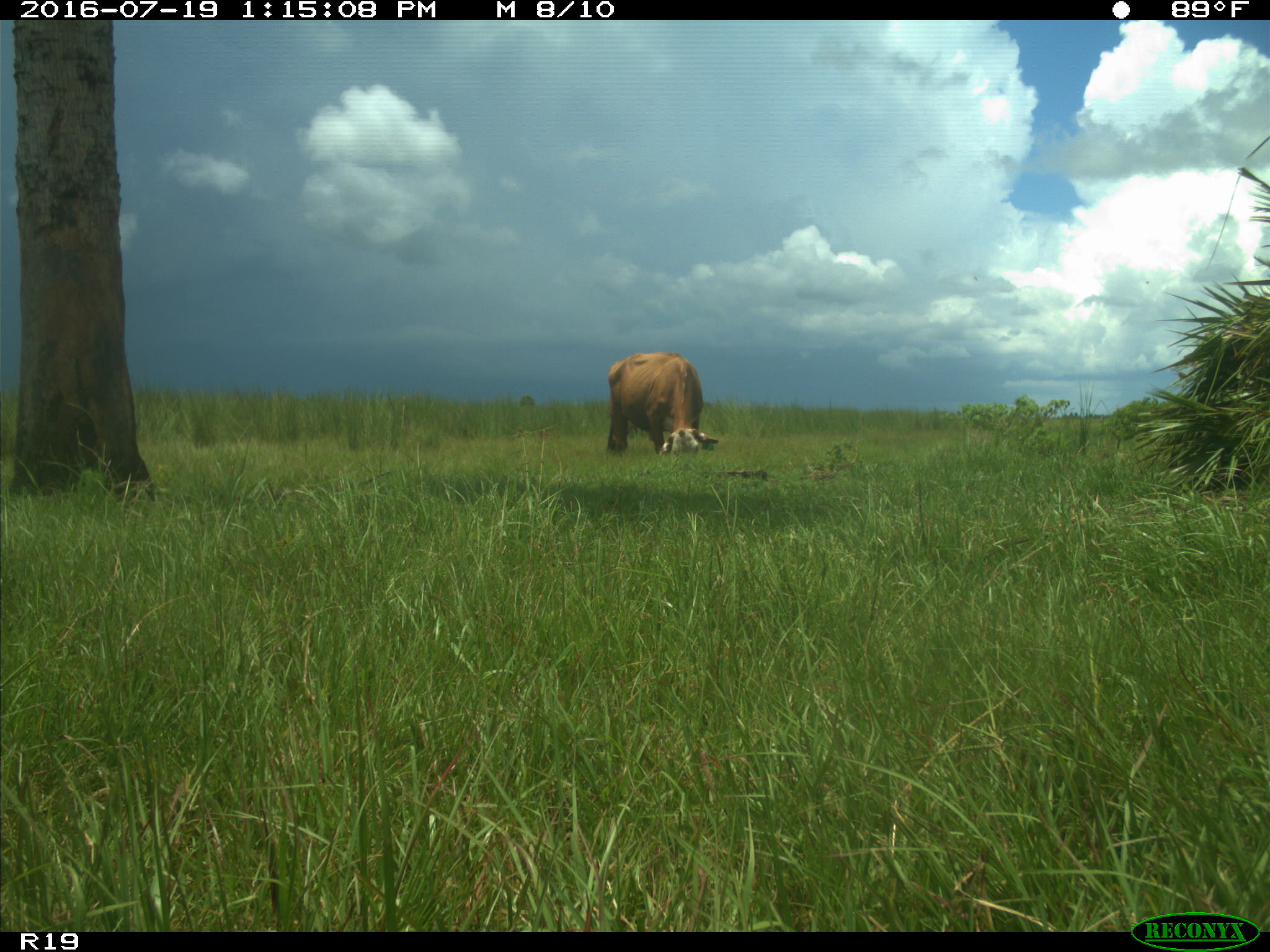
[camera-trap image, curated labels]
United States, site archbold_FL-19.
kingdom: Animalia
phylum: Chordata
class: Mammalia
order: Artiodactyla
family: Bovidae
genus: Bos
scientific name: Bos taurus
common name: domestic cow